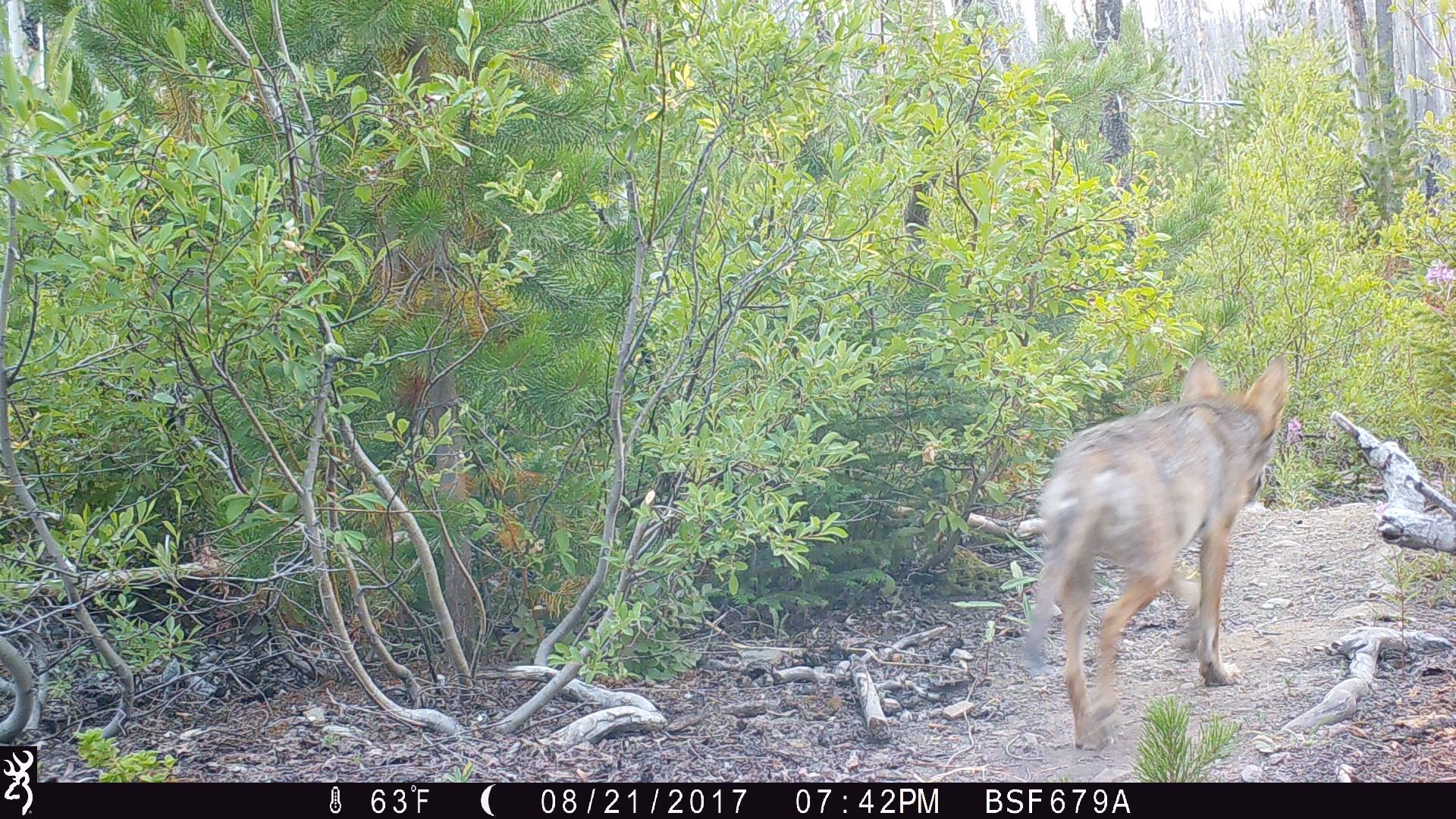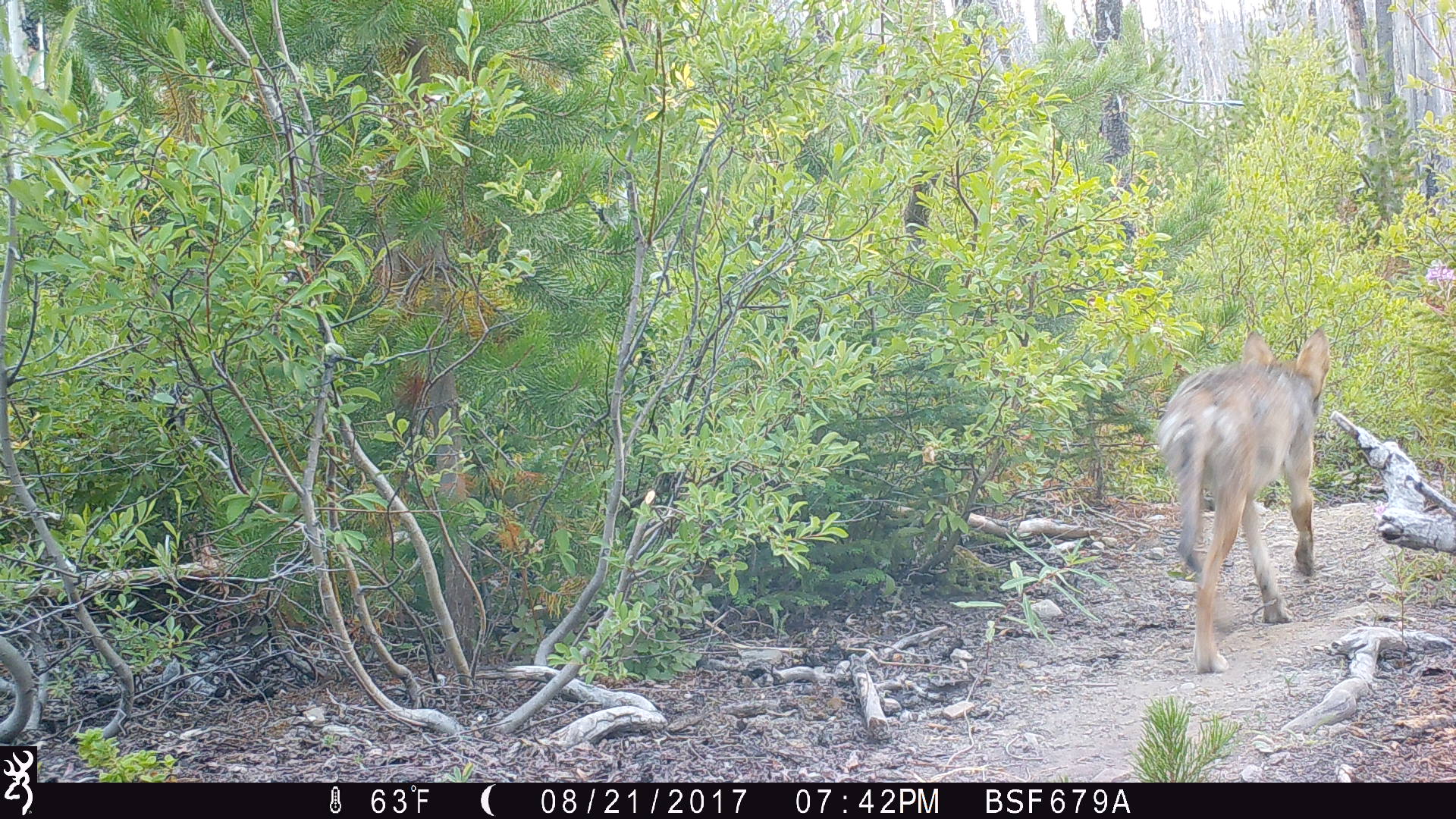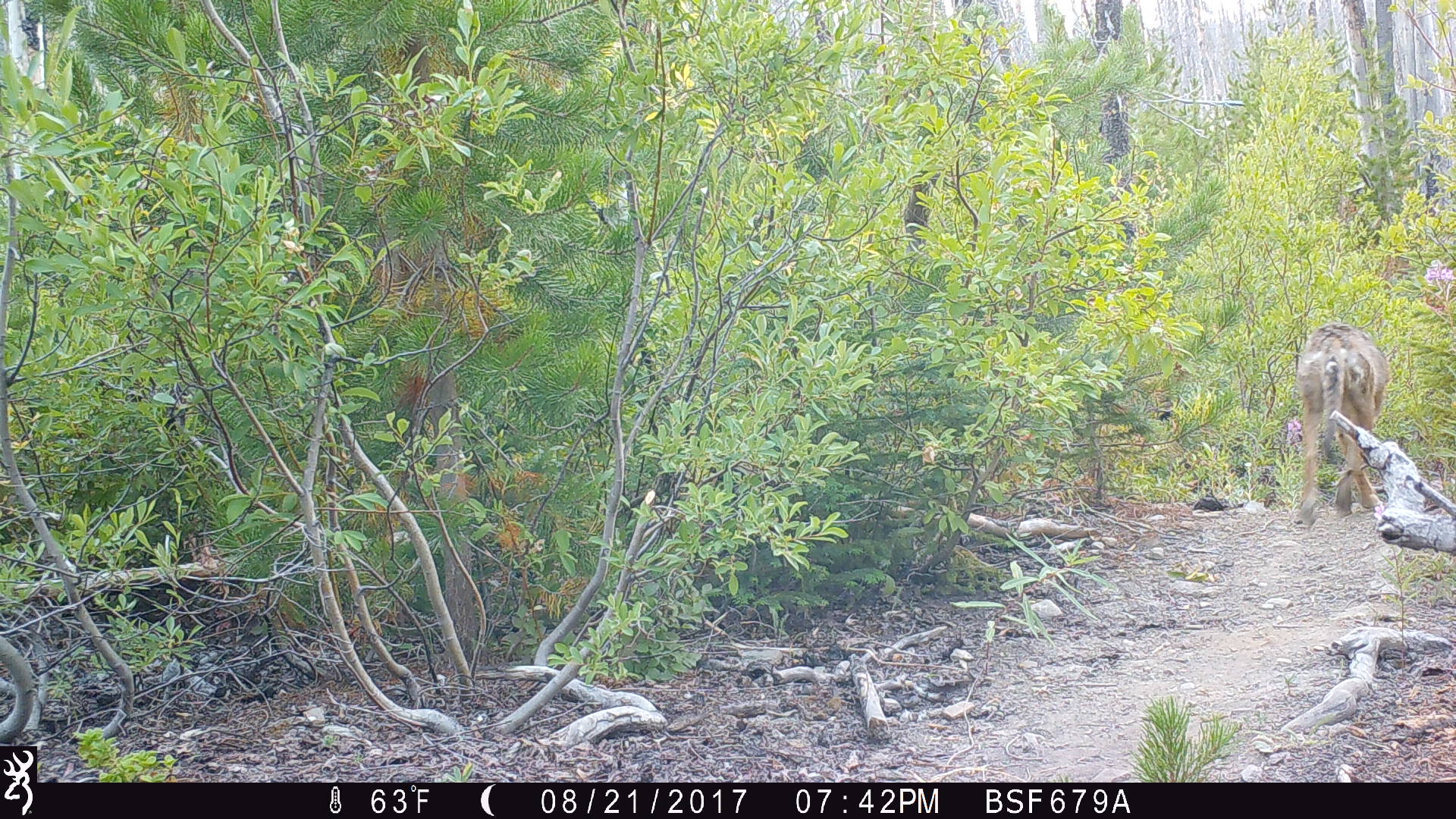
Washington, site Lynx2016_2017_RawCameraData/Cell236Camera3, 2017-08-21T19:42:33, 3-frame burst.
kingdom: Animalia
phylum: Chordata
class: Mammalia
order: Carnivora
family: Canidae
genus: Canis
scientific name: Canis latrans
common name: coyote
Canis latrans (coyote). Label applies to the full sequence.